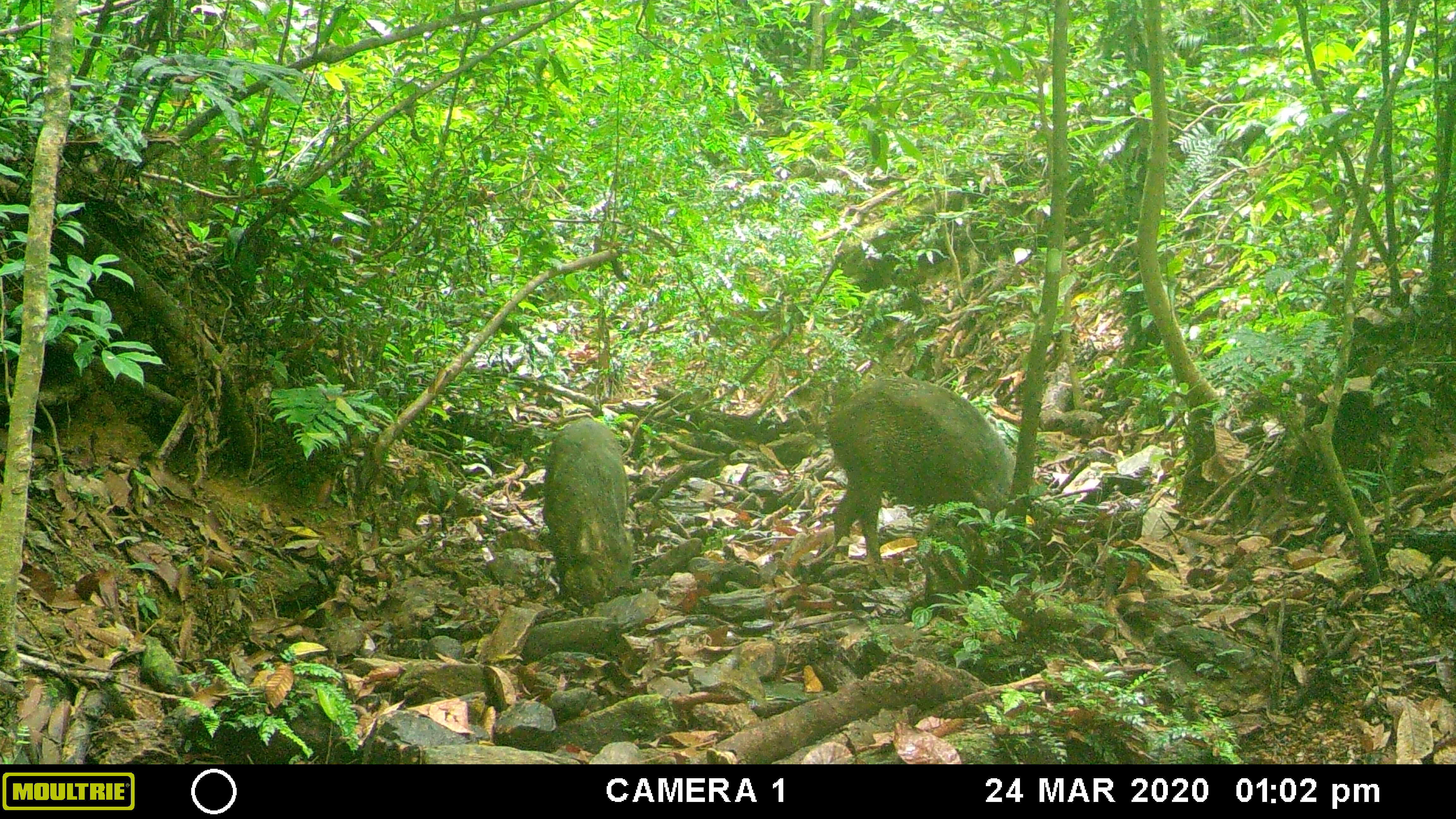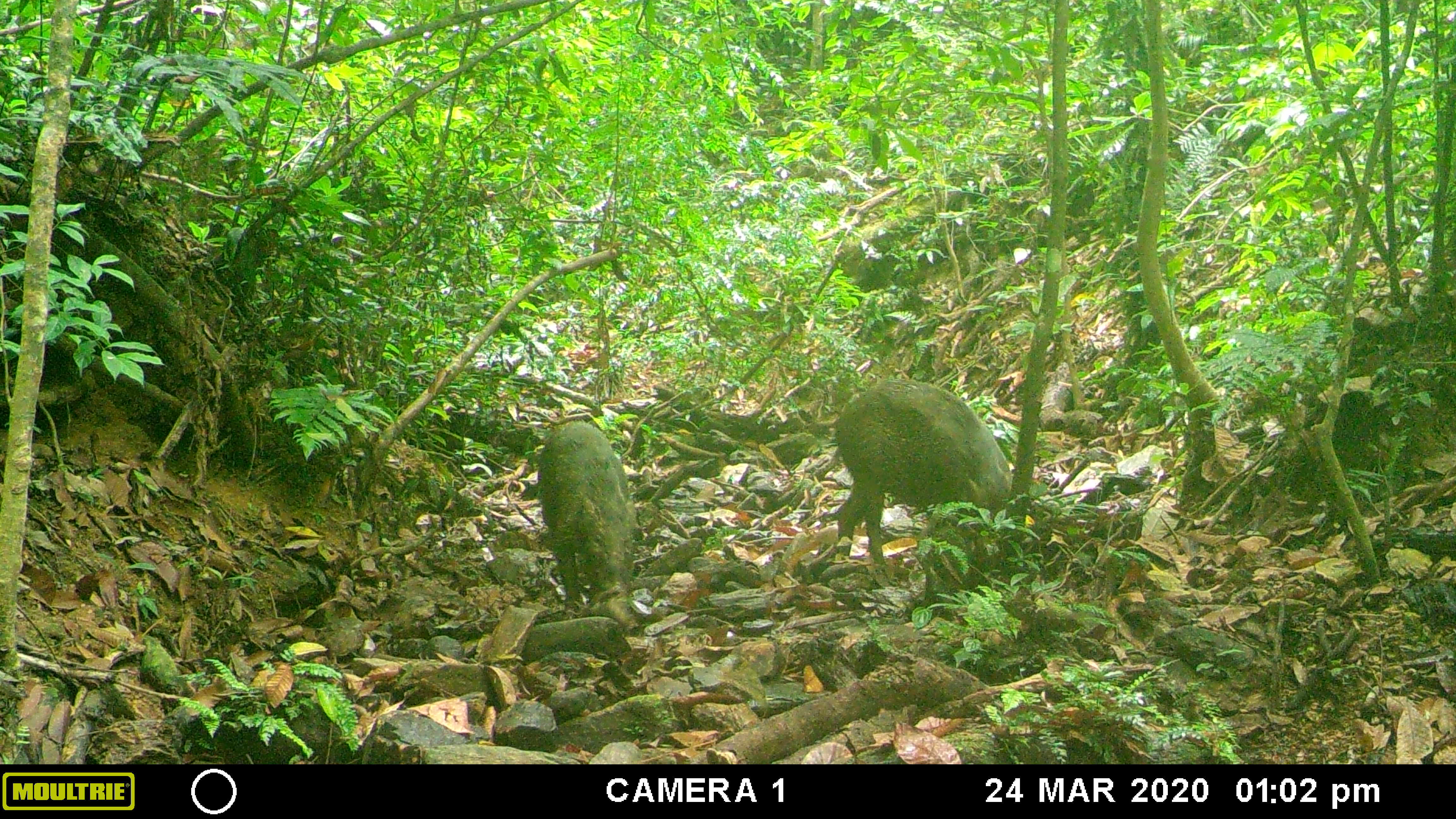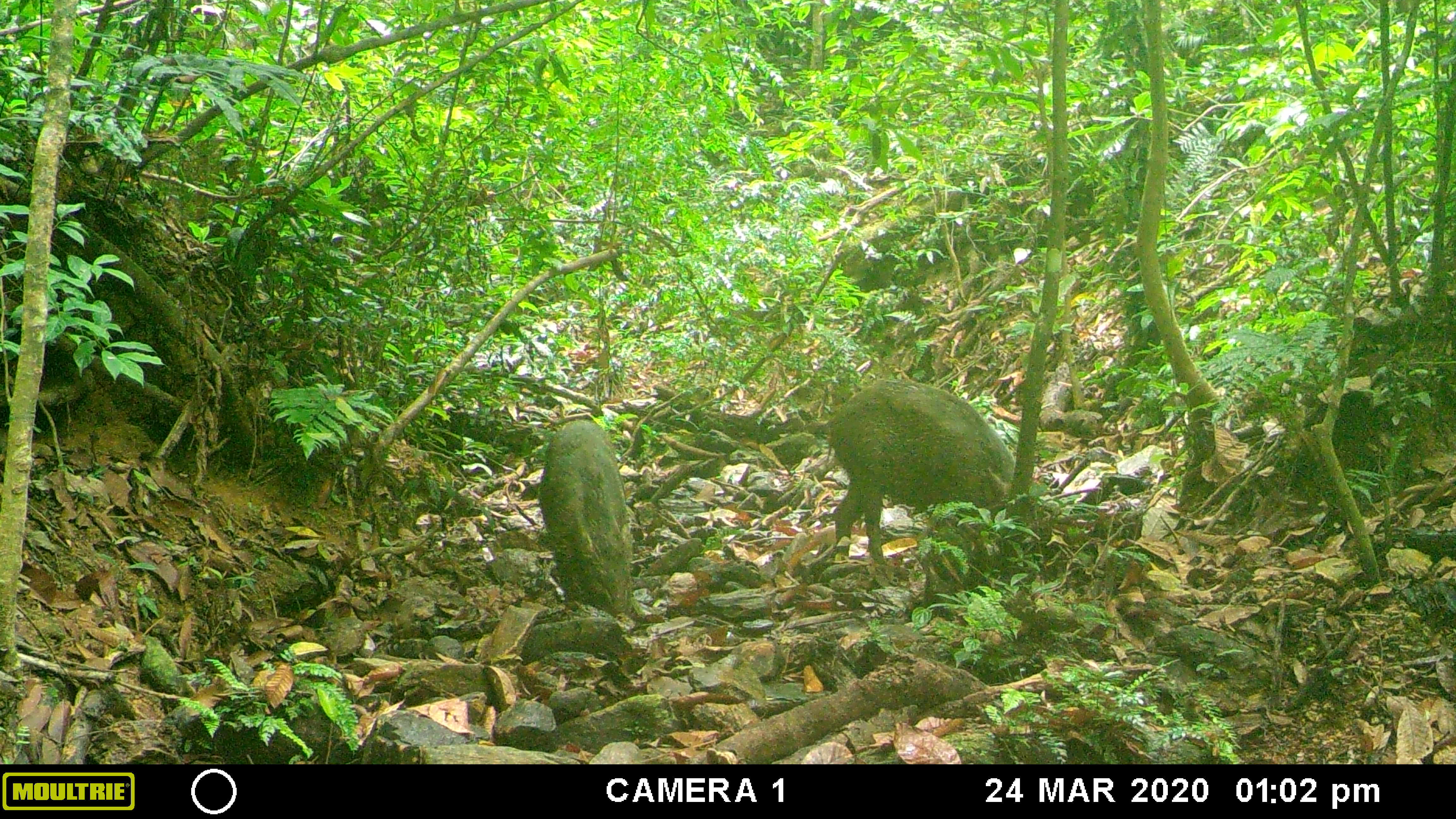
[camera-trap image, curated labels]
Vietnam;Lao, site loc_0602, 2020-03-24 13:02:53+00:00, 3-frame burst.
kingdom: Animalia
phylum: Chordata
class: Mammalia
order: Artiodactyla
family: Suidae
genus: Sus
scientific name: Sus scrofa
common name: eurasian wild pig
Eurasian wild pig (Sus scrofa). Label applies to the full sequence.